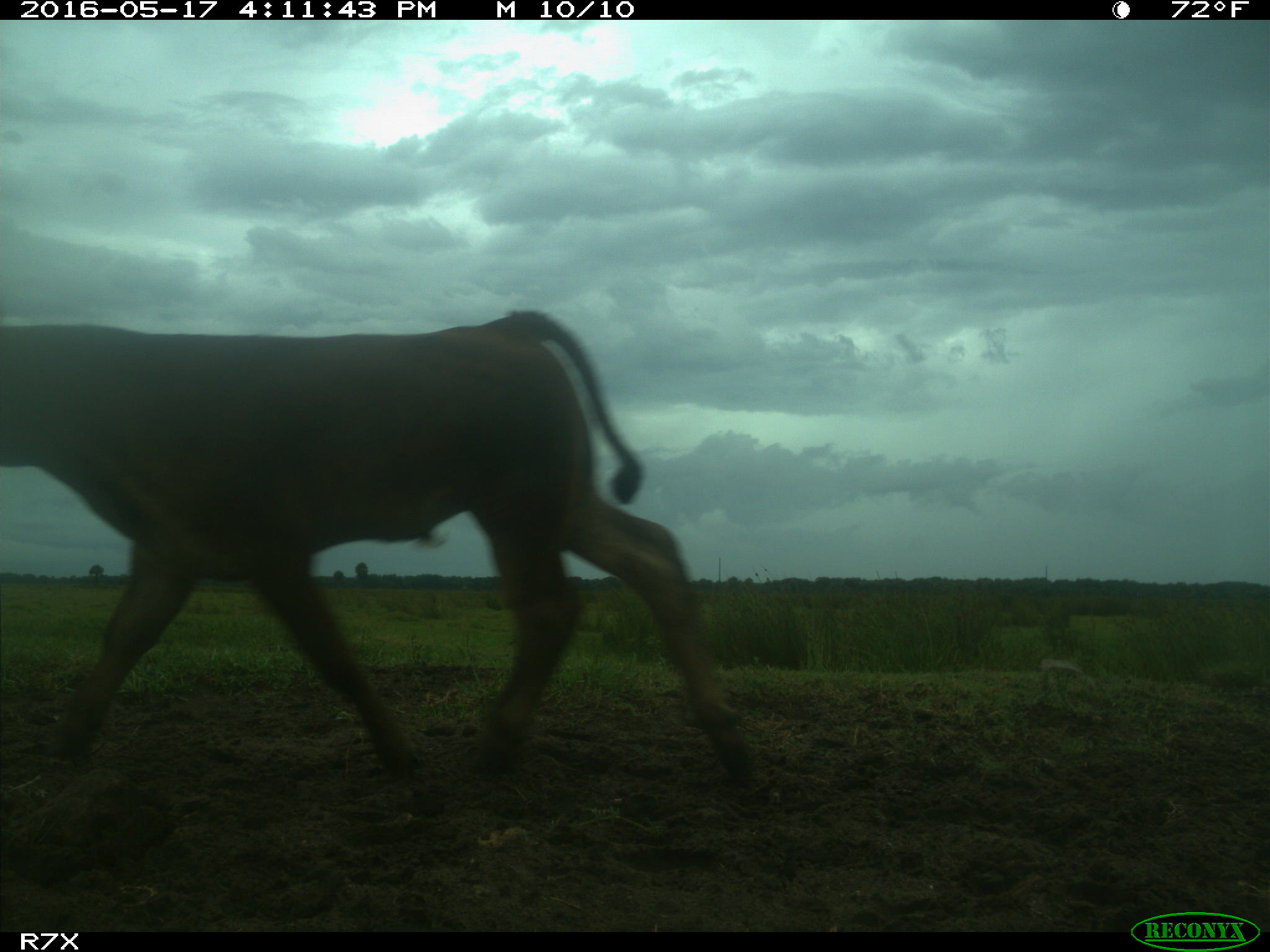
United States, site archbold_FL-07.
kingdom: Animalia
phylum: Chordata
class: Mammalia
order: Artiodactyla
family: Bovidae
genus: Bos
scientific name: Bos taurus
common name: domestic cow